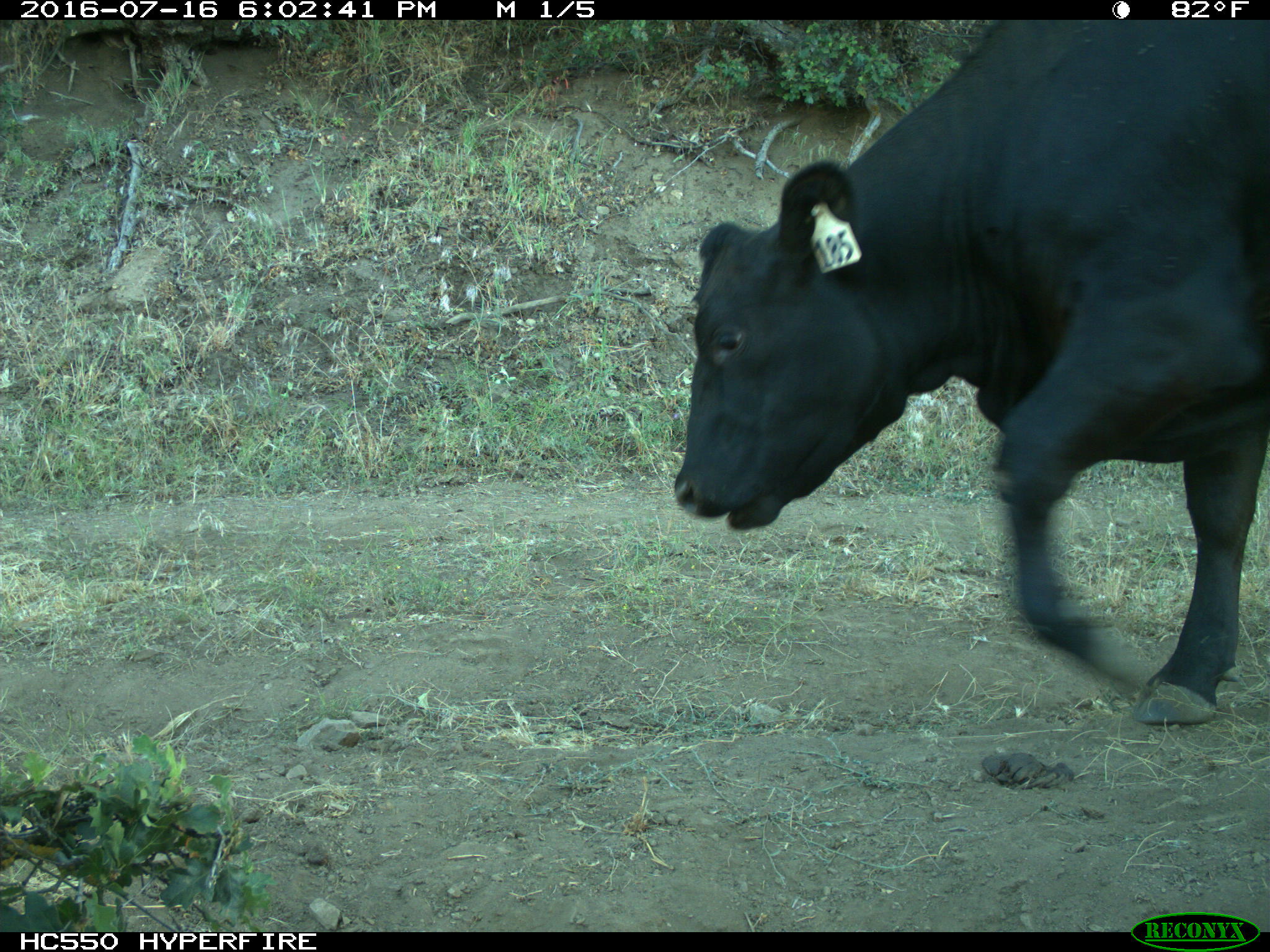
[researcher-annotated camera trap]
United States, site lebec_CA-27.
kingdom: Animalia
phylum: Chordata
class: Mammalia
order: Artiodactyla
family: Bovidae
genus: Bos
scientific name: Bos taurus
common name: domestic cow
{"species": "Bos taurus (domestic cow)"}